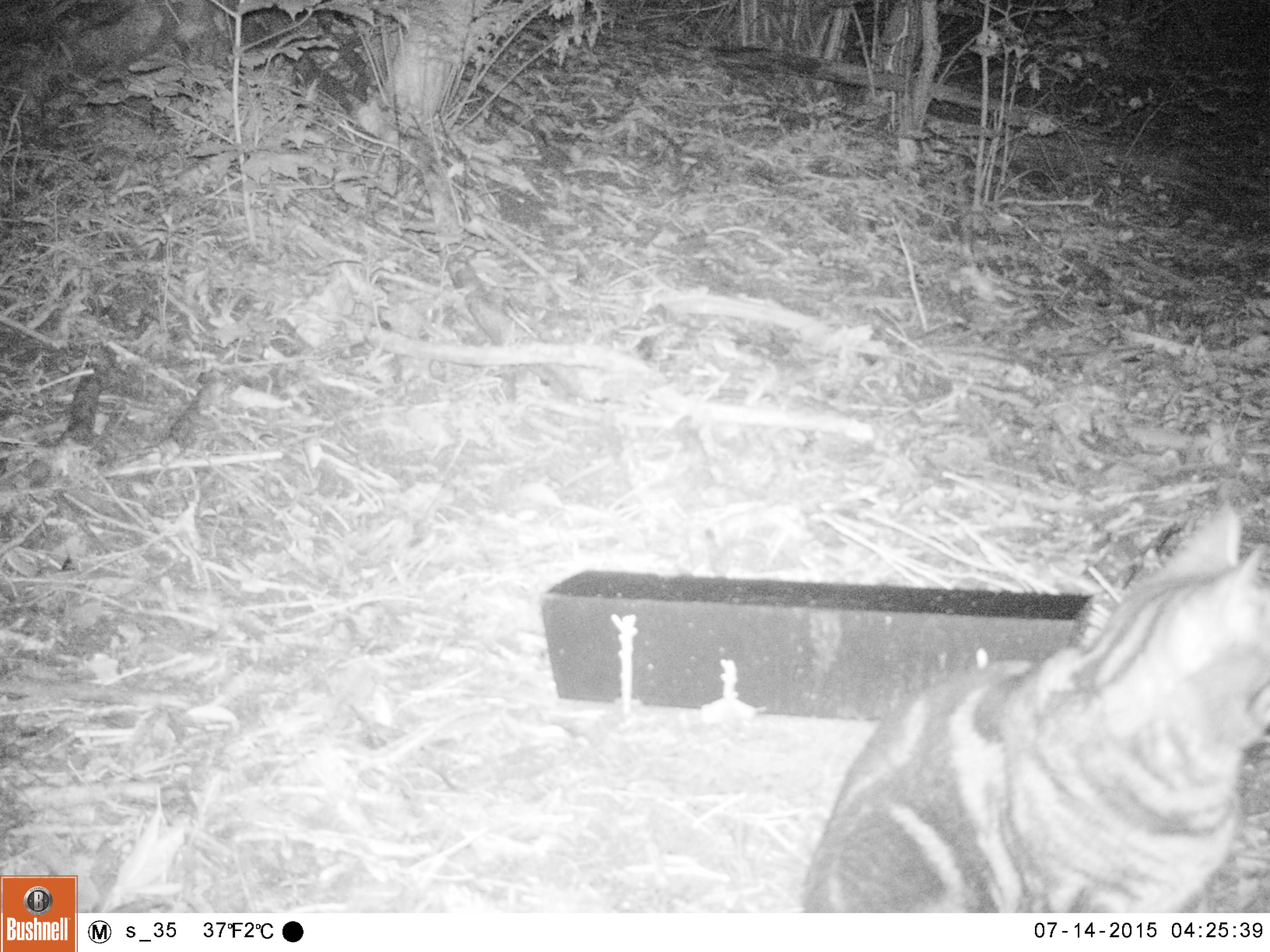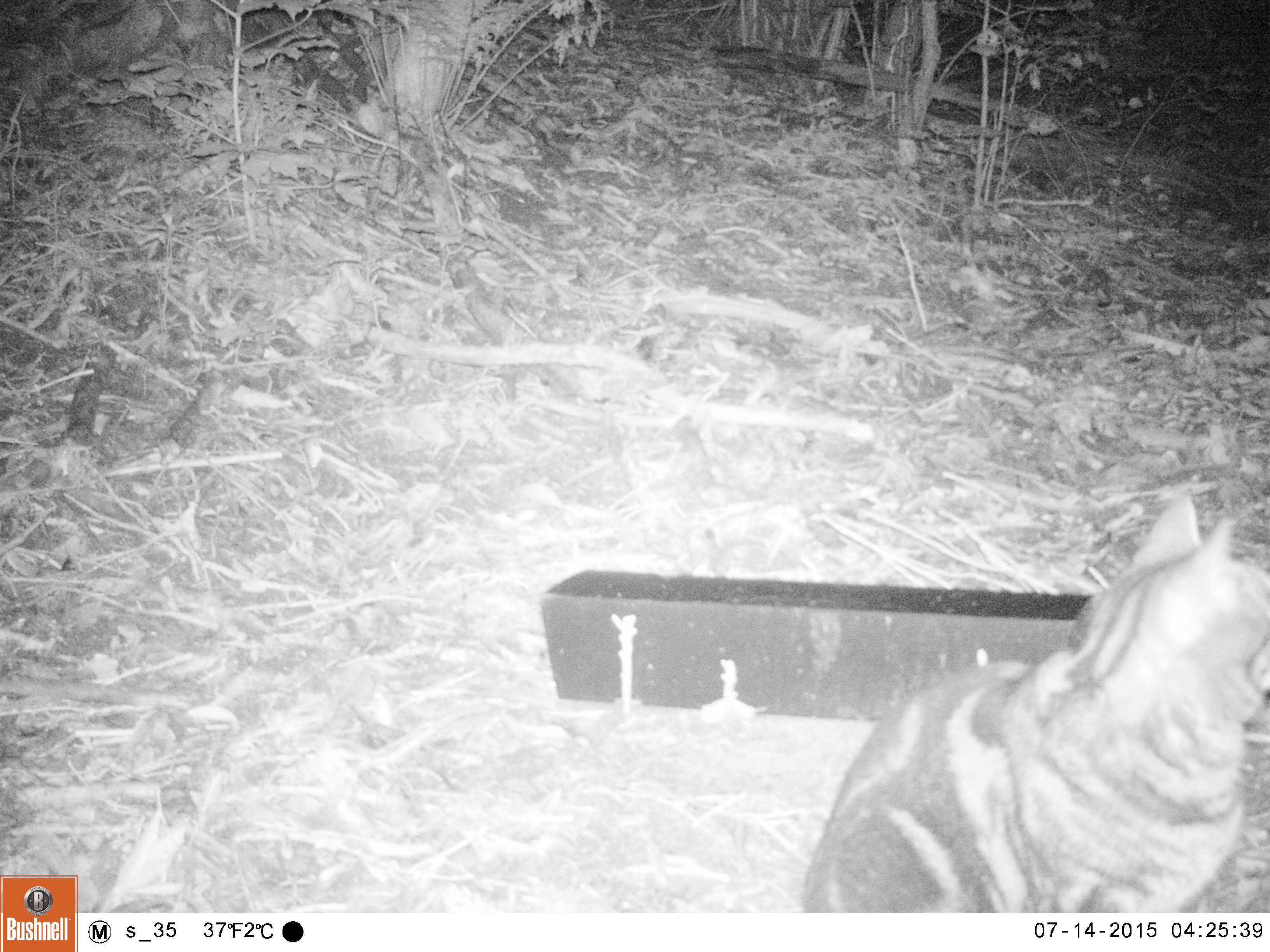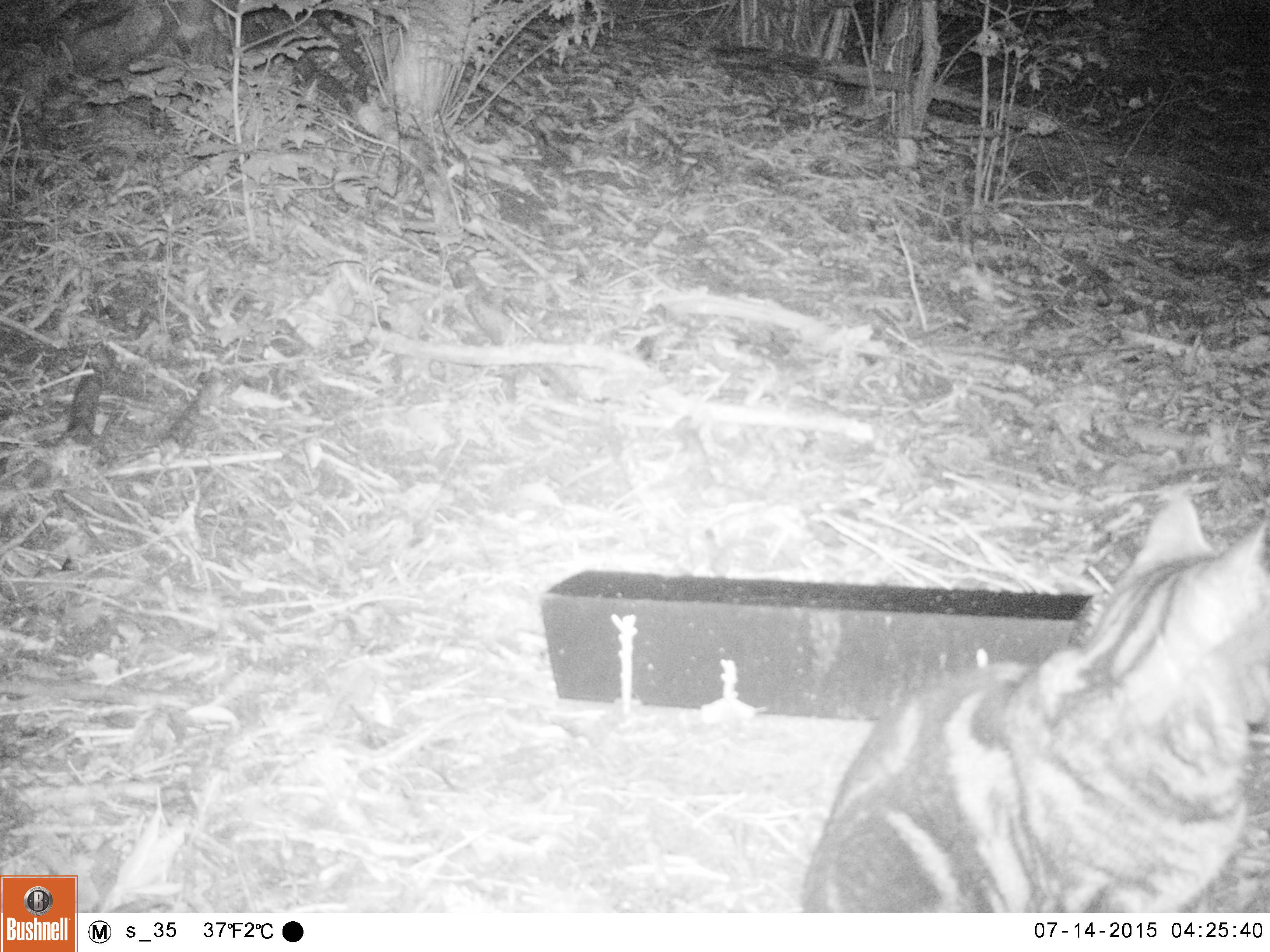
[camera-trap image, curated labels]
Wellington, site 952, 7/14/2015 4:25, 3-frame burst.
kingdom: Animalia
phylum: Chordata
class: Mammalia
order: Carnivora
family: Felidae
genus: Felis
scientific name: Felis catus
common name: cat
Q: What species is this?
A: Cat (Felis catus).